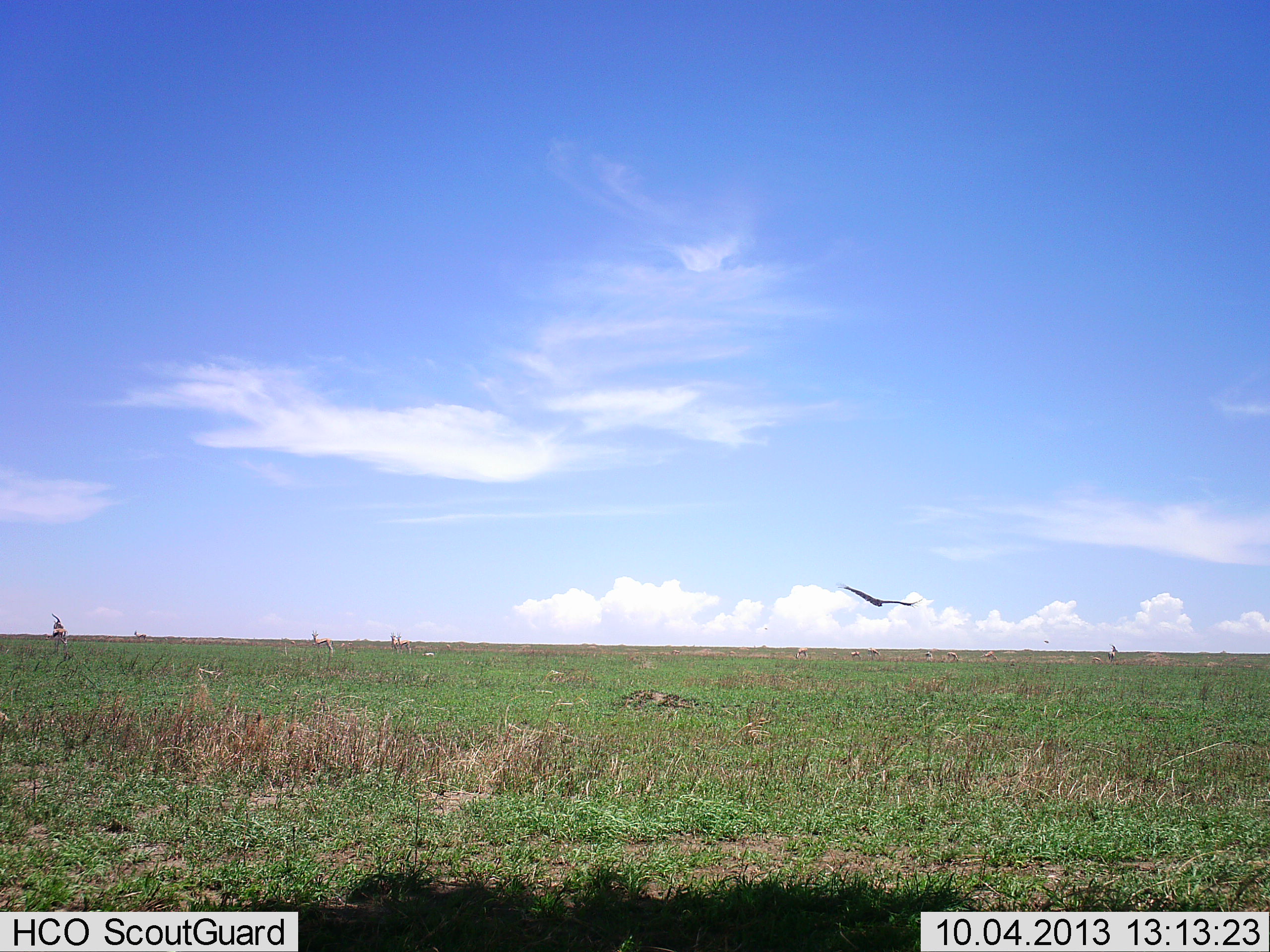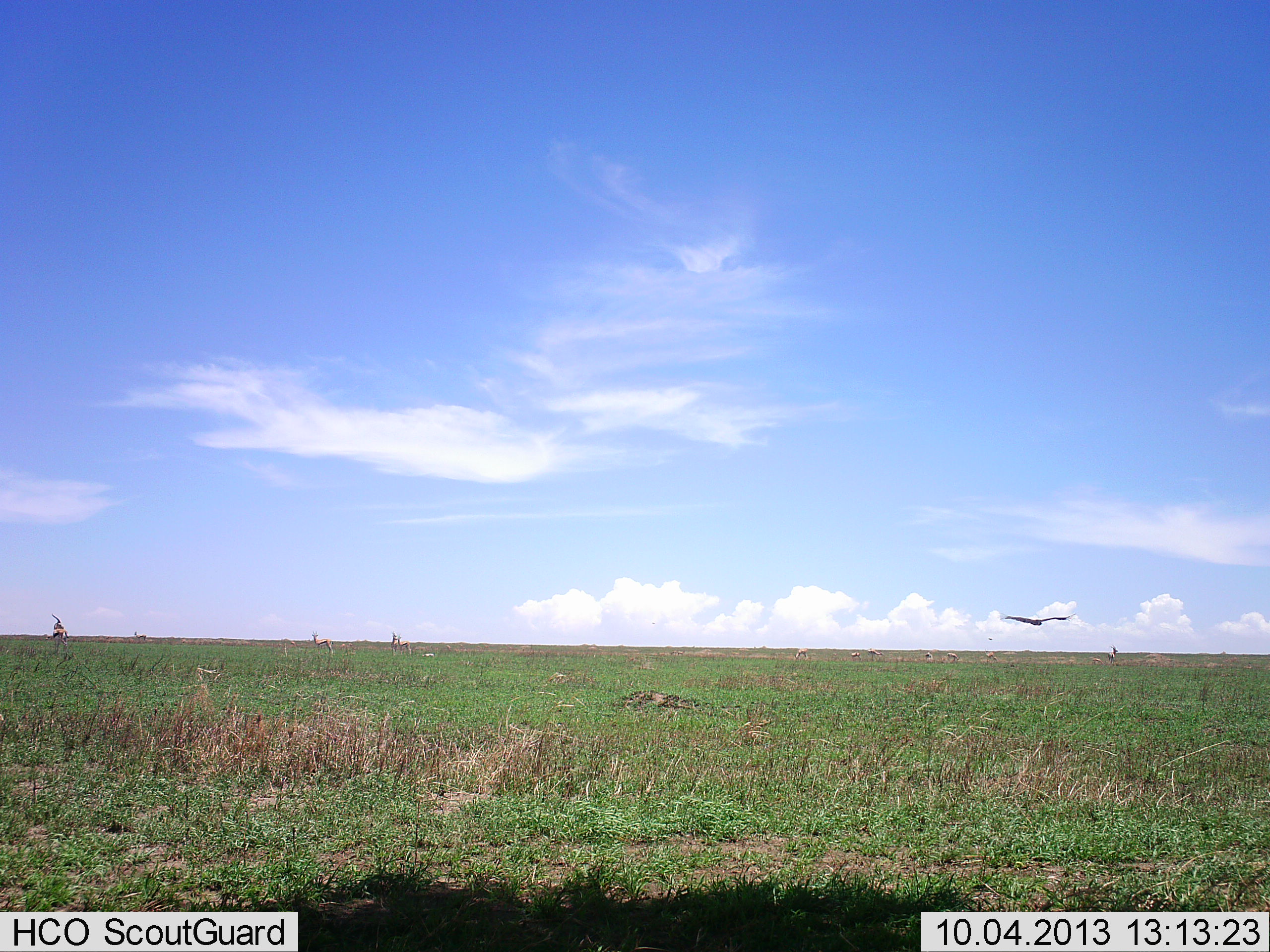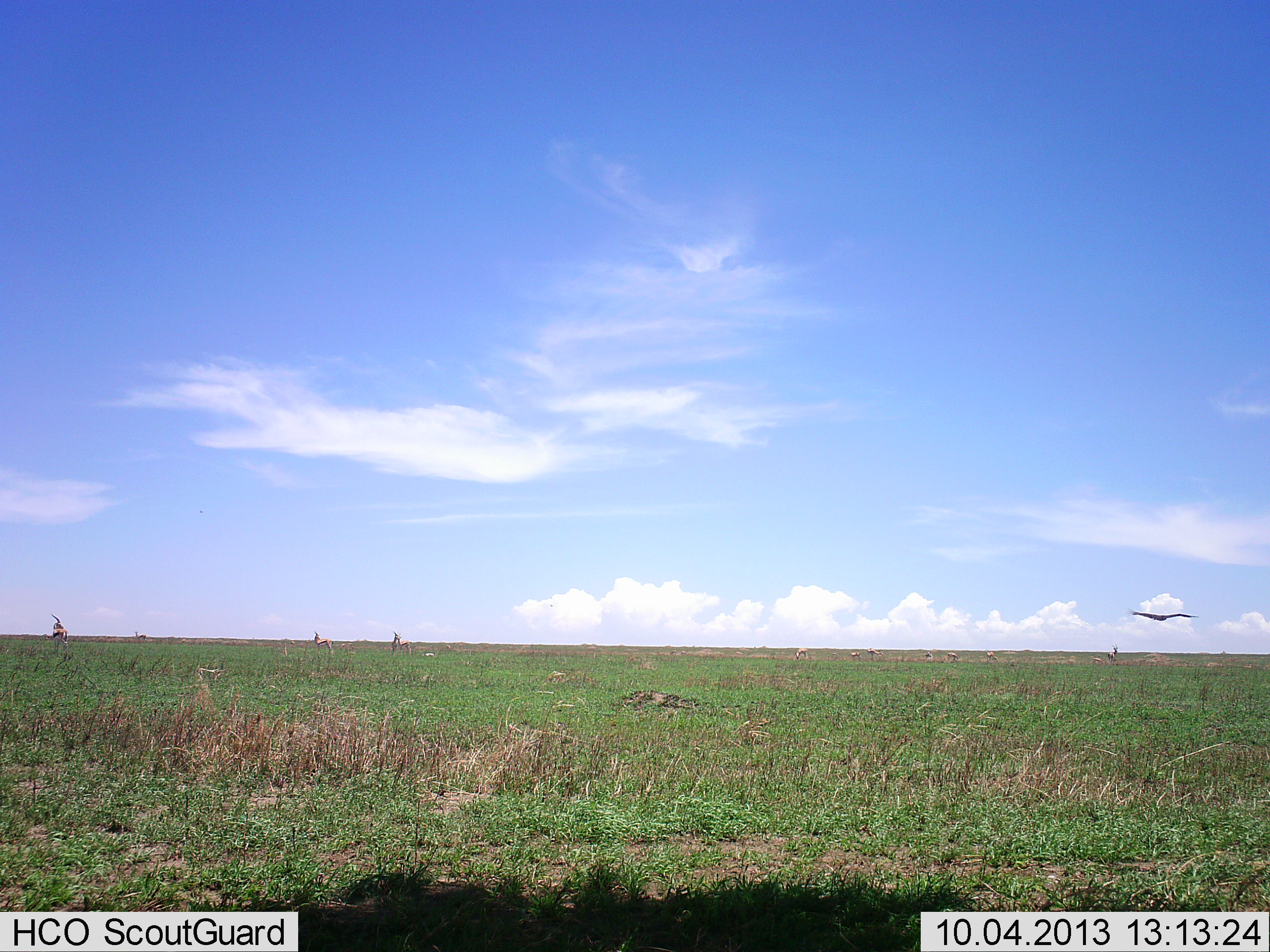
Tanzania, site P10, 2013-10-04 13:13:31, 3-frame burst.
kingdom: Animalia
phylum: Chordata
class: Aves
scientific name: Aves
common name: bird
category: otherbird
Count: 1.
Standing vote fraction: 0%.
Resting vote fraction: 0%.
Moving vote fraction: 100%.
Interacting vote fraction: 0%.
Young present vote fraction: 0%.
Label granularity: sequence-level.